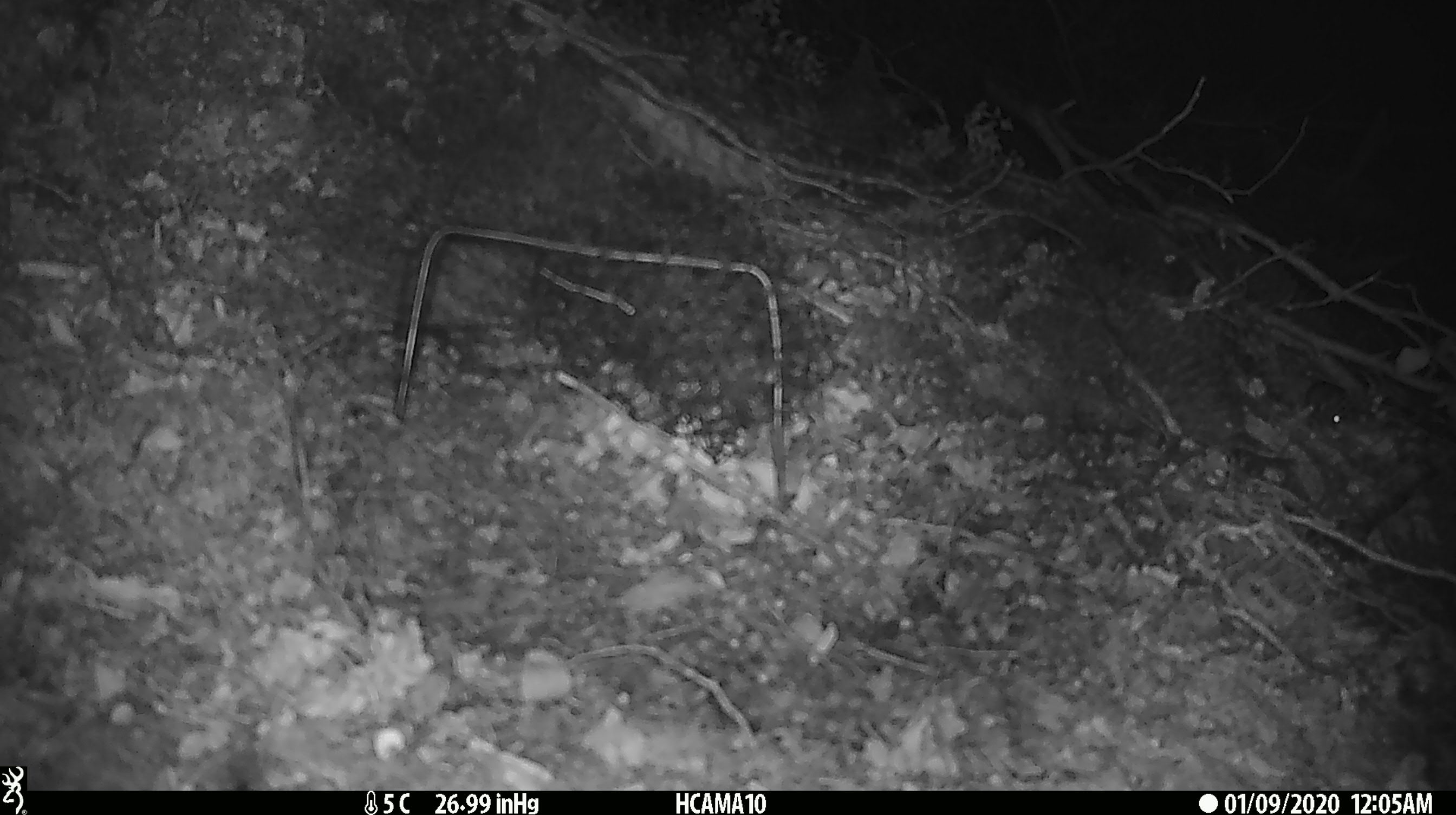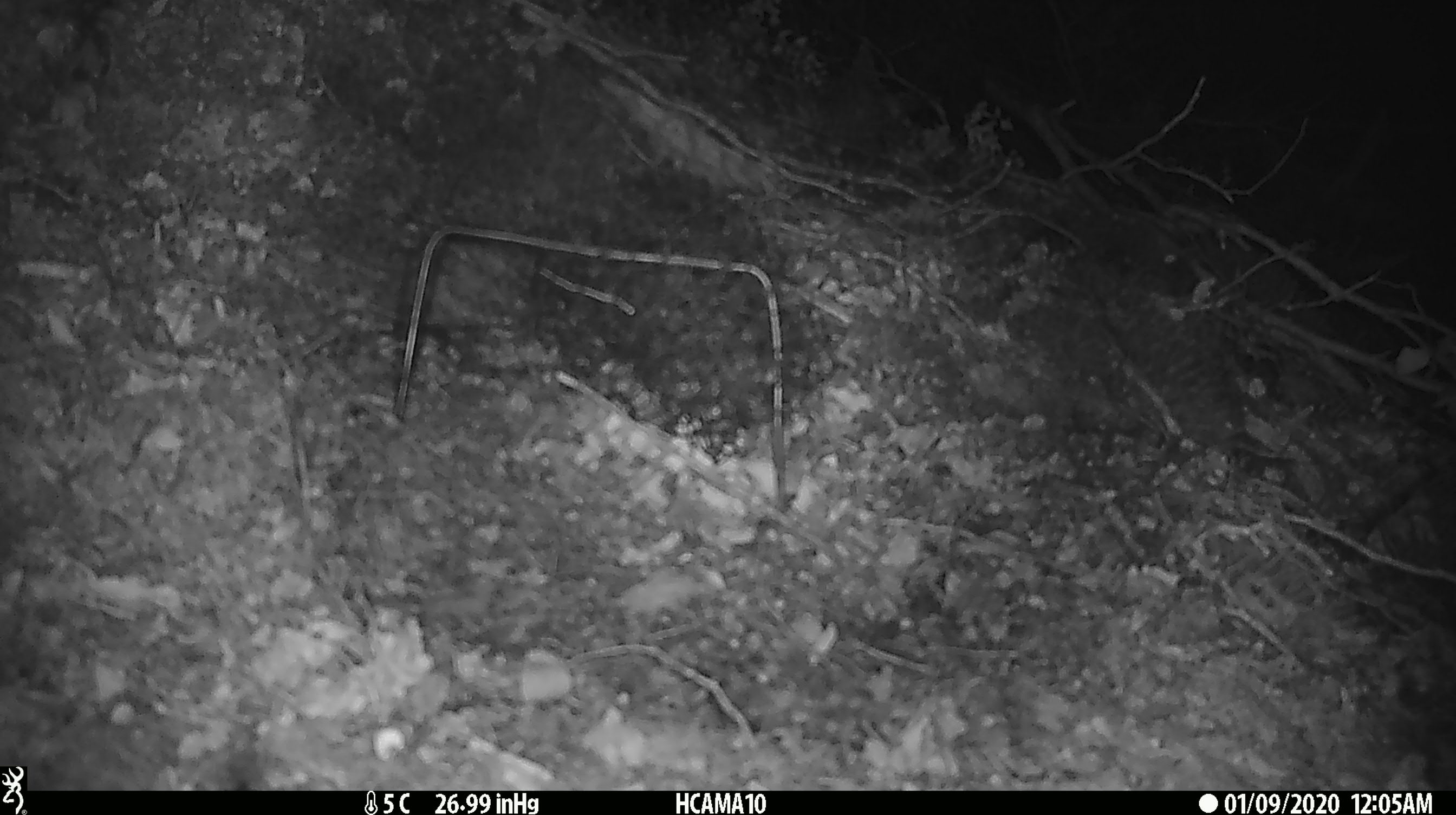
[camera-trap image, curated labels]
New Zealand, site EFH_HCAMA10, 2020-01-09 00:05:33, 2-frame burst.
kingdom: Animalia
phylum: Chordata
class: Mammalia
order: Rodentia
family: Muridae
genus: Mus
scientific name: Mus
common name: mouse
Mouse (Mus).